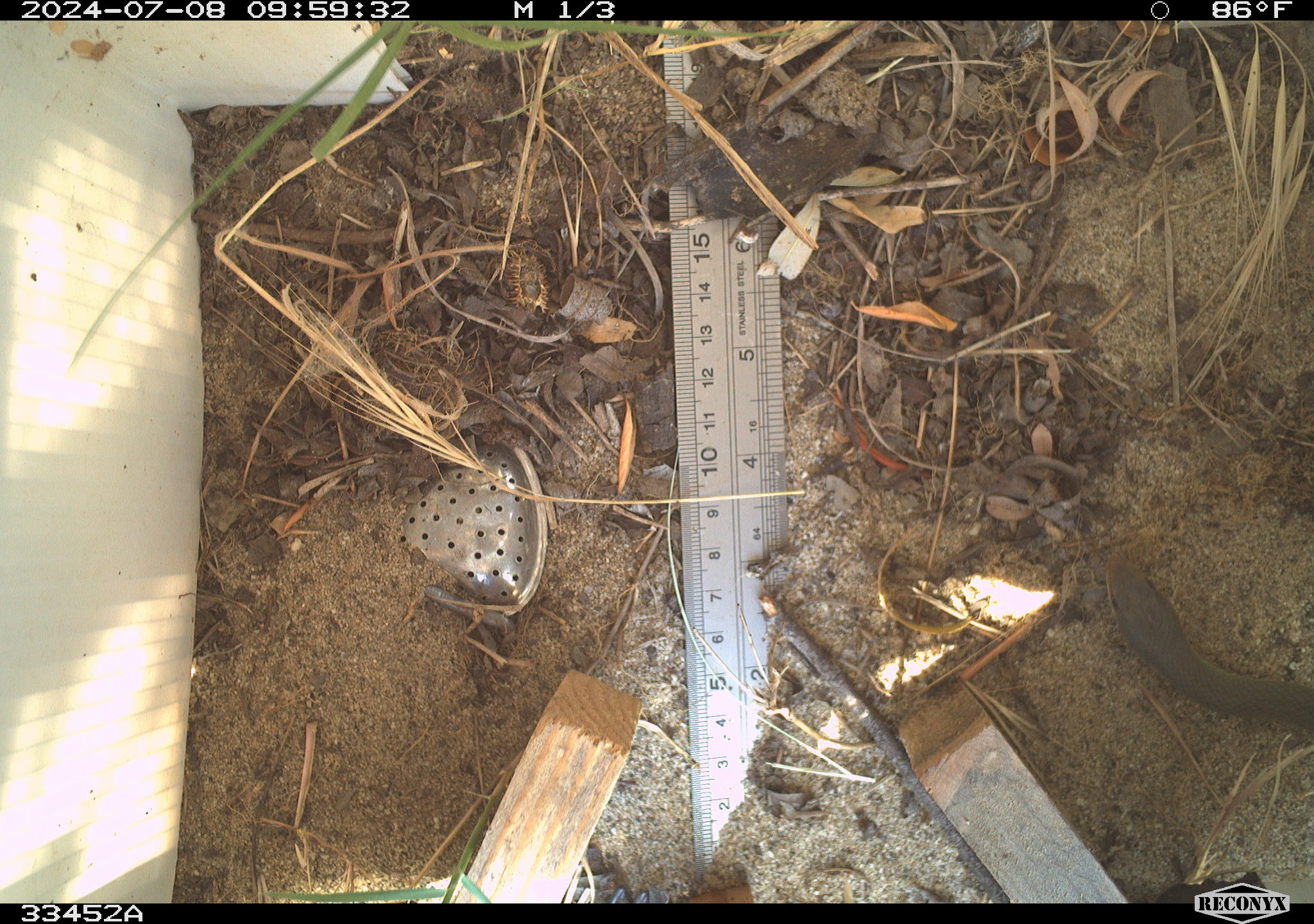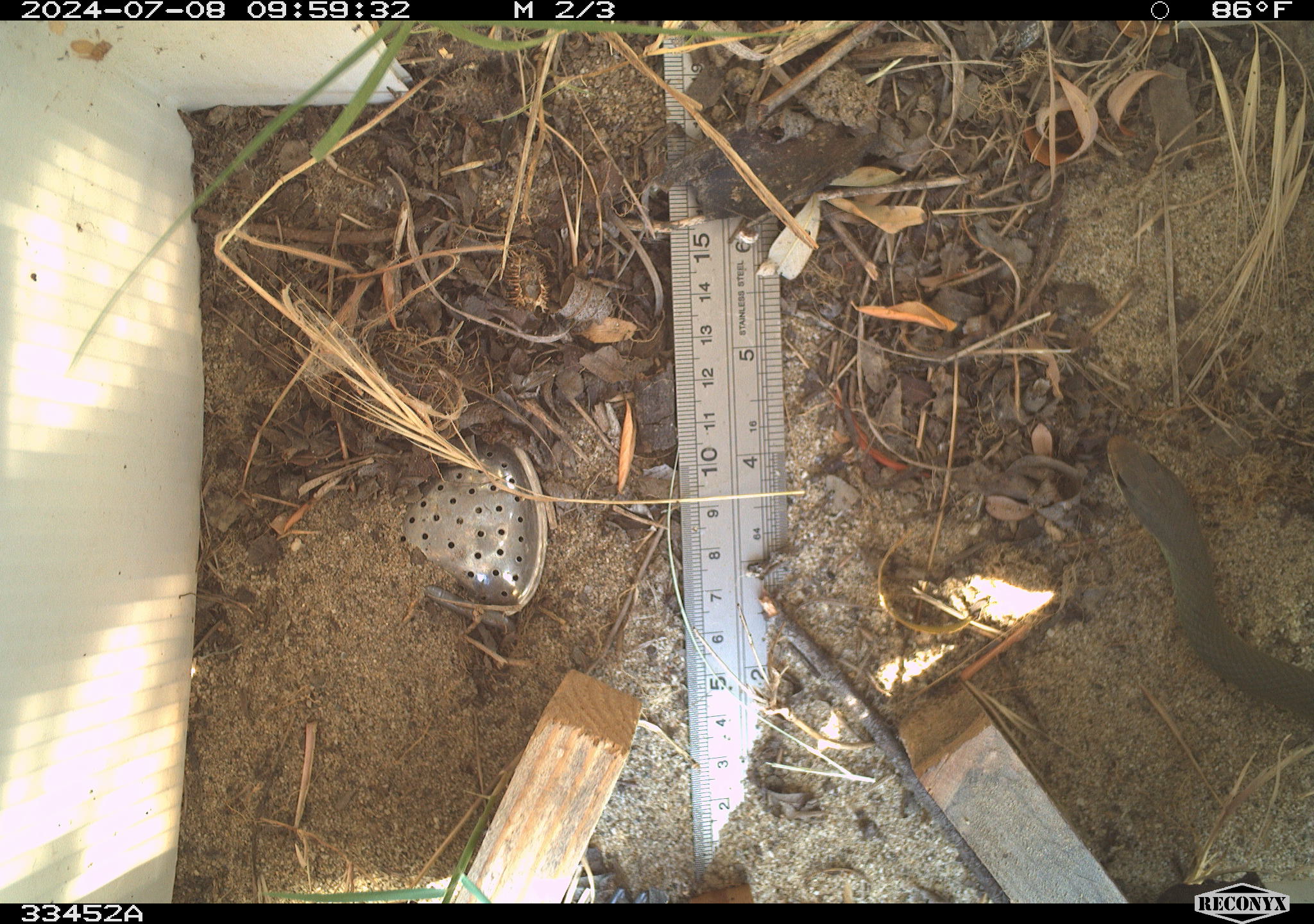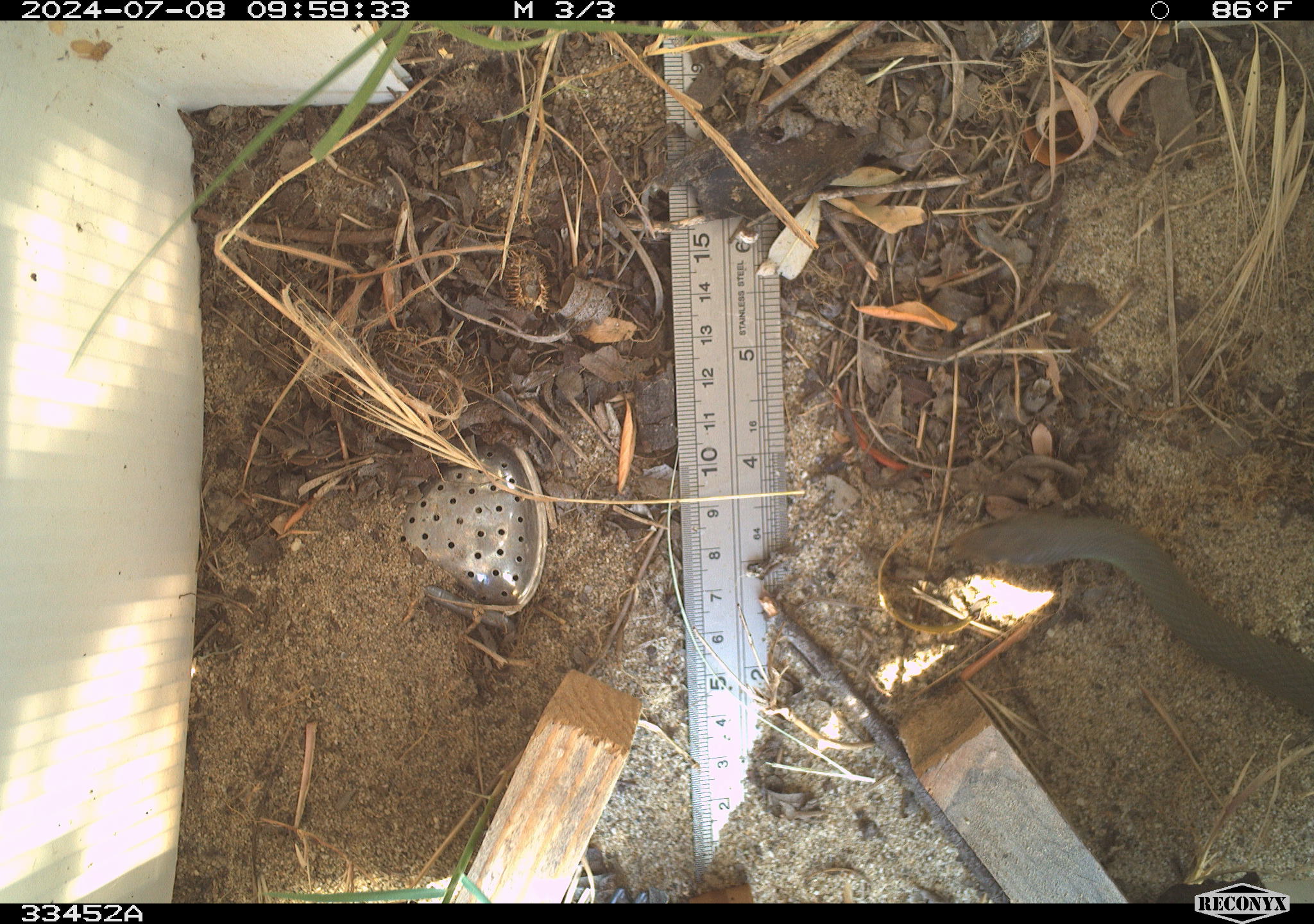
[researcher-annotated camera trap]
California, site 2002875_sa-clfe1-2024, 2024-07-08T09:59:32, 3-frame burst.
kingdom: Animalia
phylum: Chordata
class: Reptilia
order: Squamata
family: Colubridae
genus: Coluber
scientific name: Coluber constrictor mormon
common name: western yellow-bellied racer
Western yellow-bellied racer (Coluber constrictor mormon).